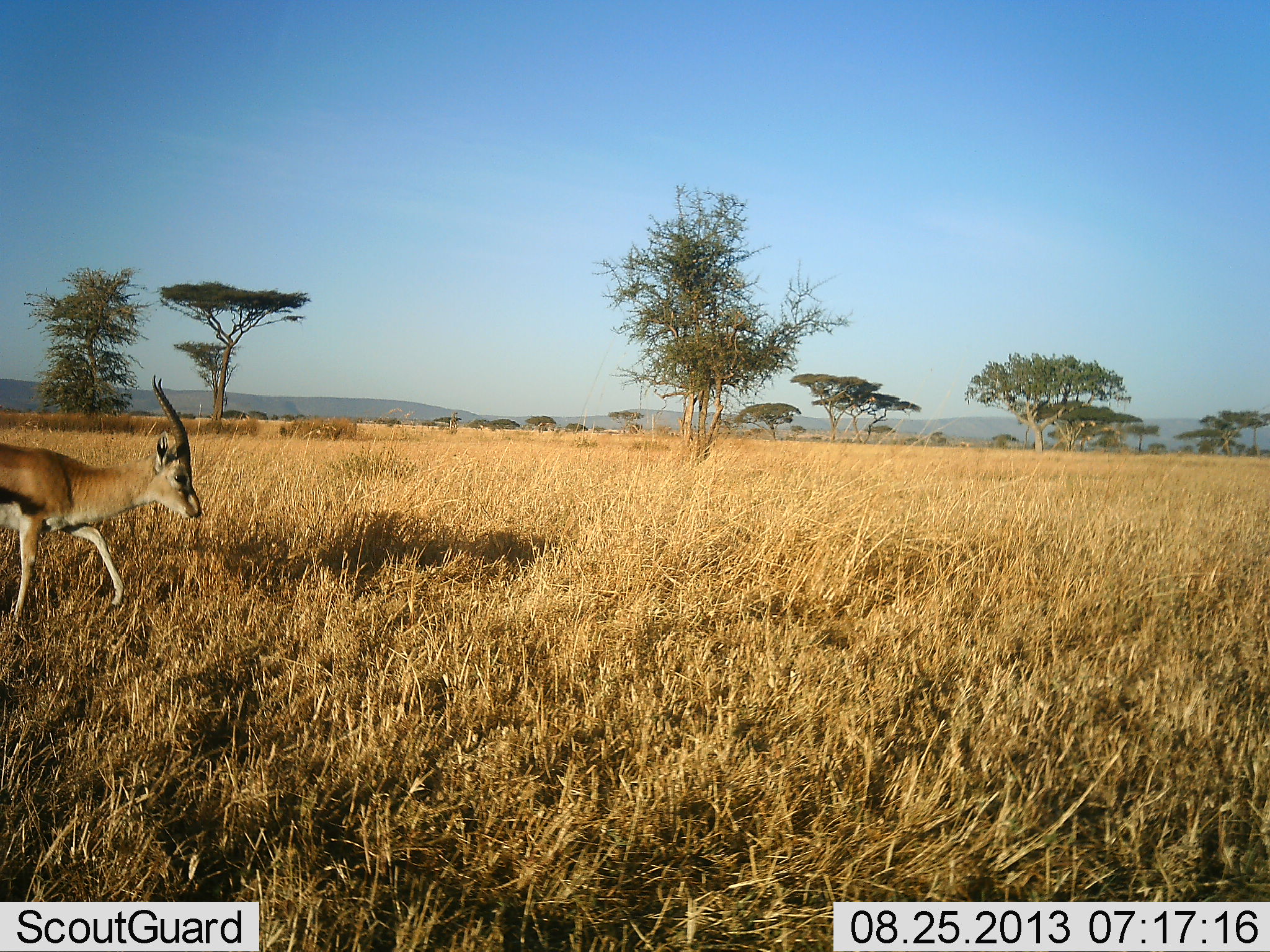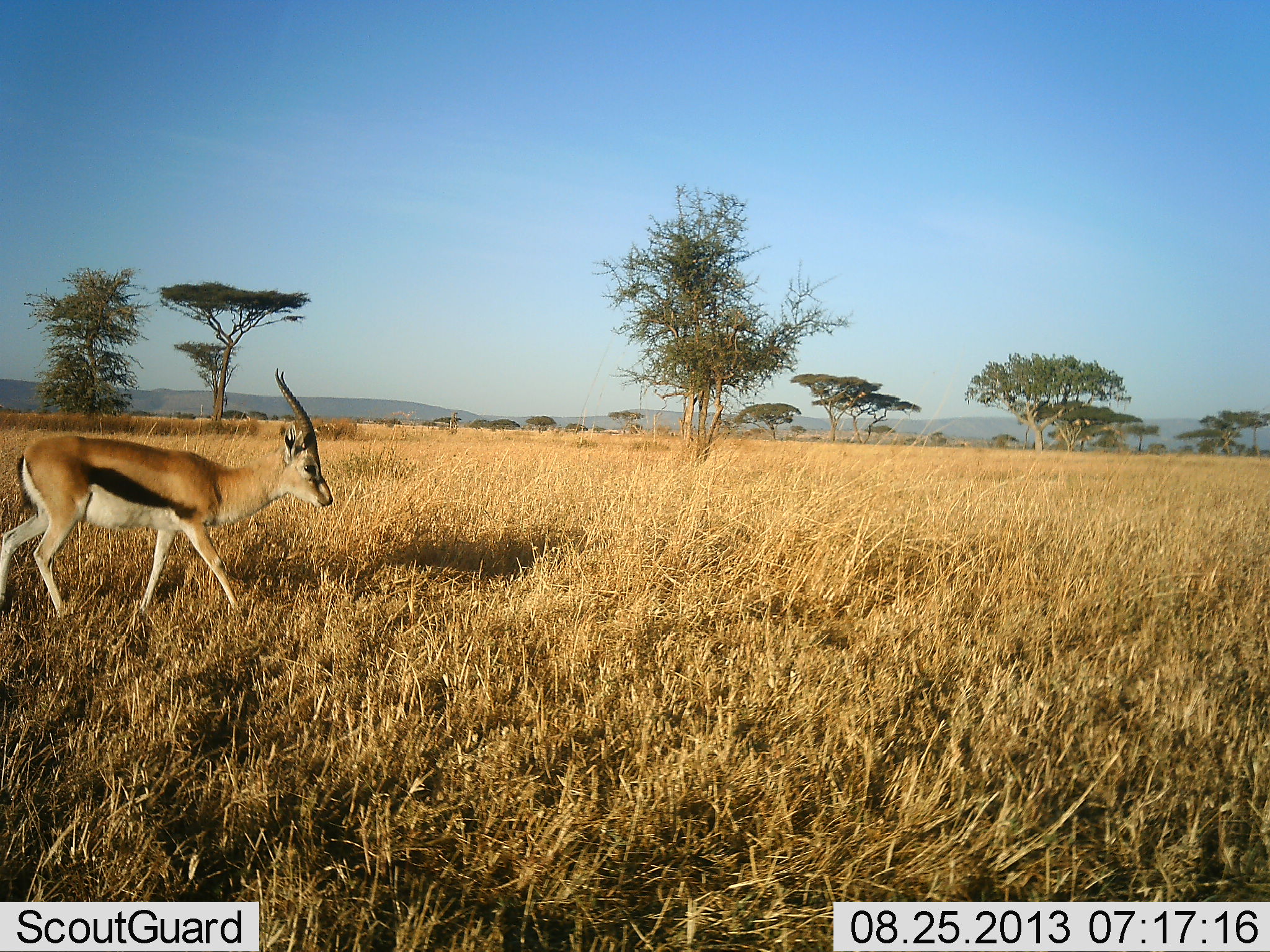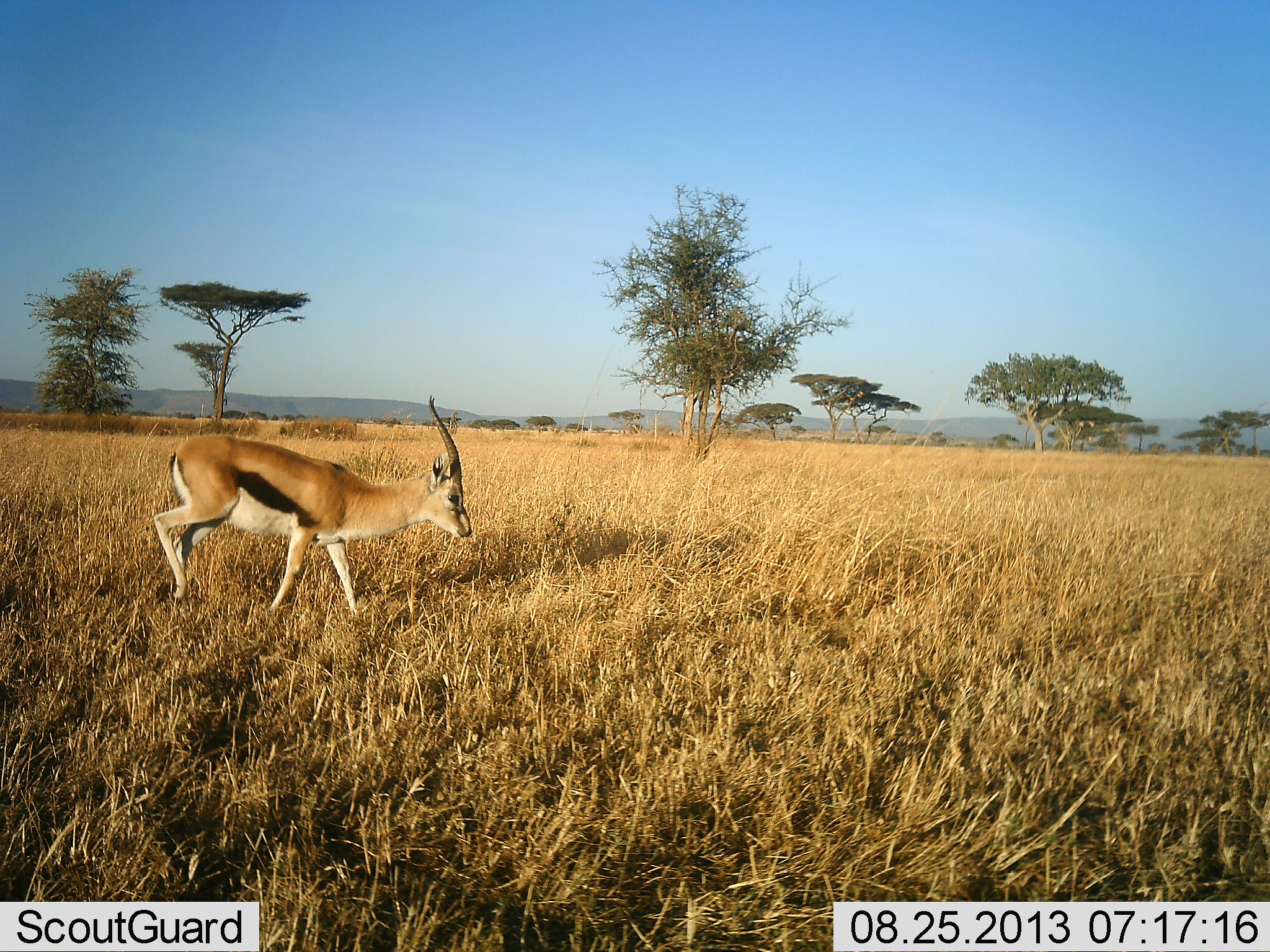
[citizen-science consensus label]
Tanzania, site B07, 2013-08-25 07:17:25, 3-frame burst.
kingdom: Animalia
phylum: Chordata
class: Mammalia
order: Artiodactyla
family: Bovidae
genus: Eudorcas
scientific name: Eudorcas thomsonii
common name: thomson's gazelle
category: gazellethomsons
Gazellethomsons (thomson's gazelle) (Eudorcas thomsonii), count 1. Behavior (volunteer vote fractions): standing 0%, resting 0%, moving 100%, interacting 0%. Young present (vote fraction): 0%. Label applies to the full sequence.